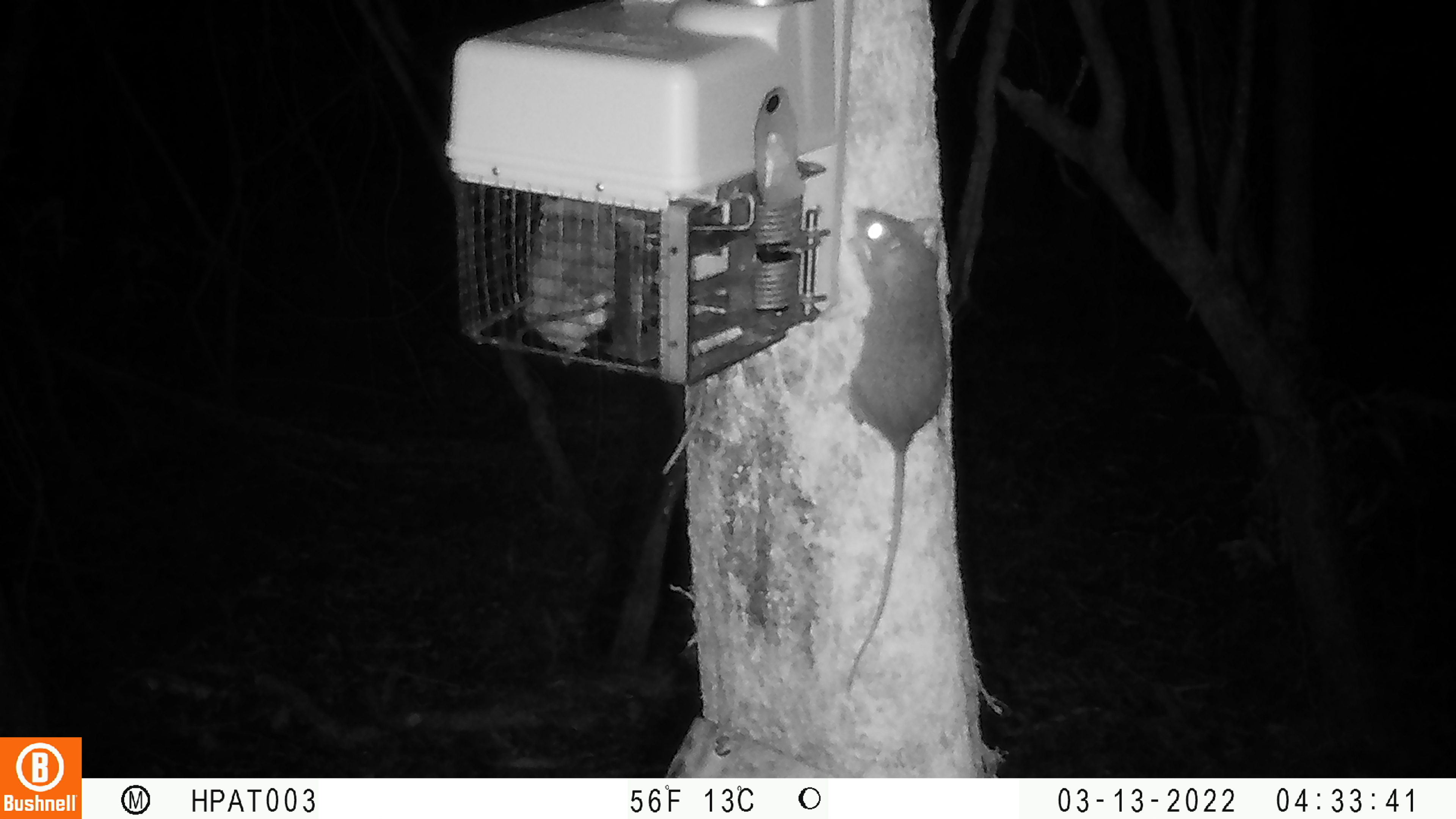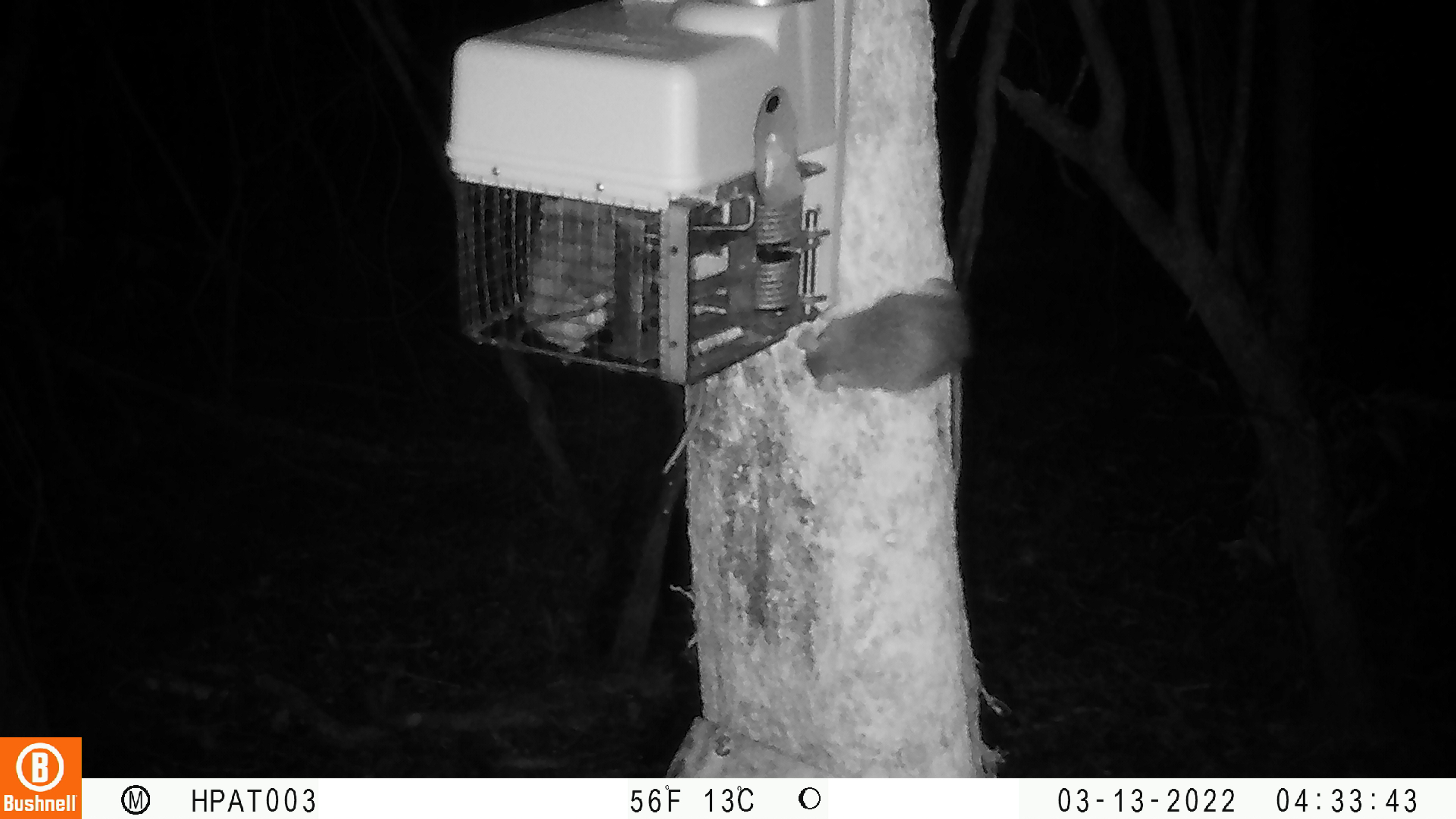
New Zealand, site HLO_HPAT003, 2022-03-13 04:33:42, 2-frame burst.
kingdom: Animalia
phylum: Chordata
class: Mammalia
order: Rodentia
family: Muridae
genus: Rattus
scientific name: Rattus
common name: rat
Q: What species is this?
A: Rat (Rattus).